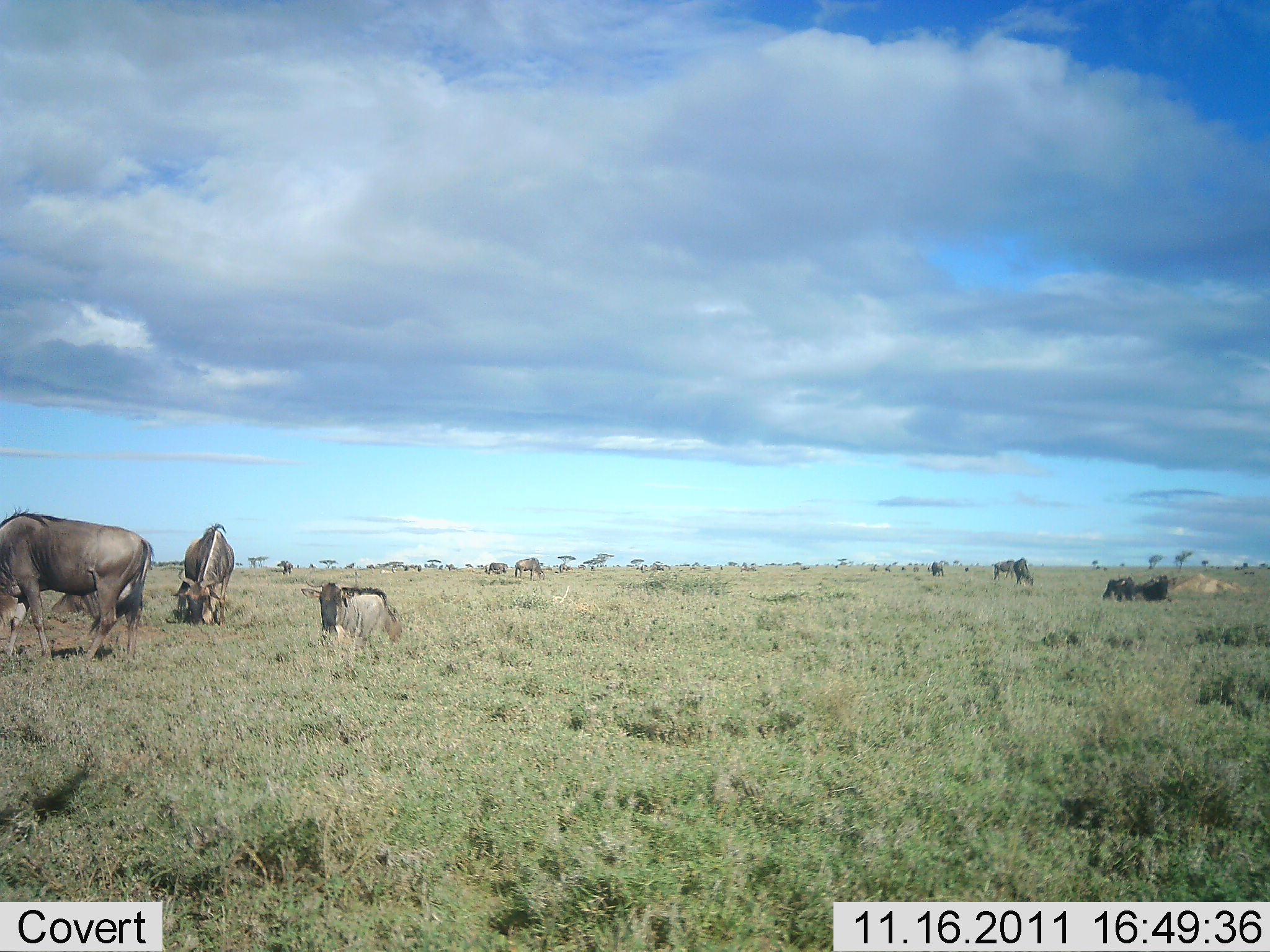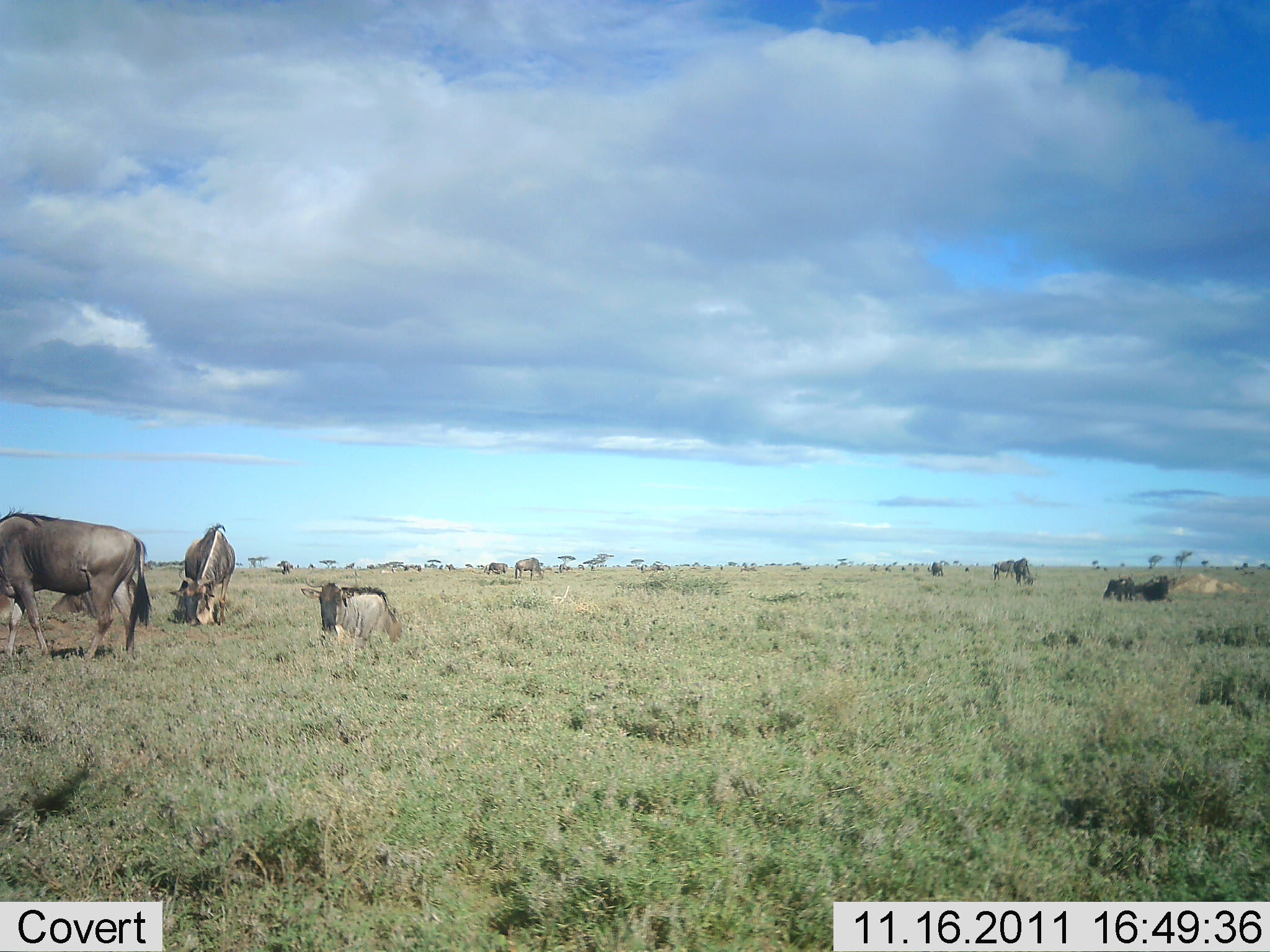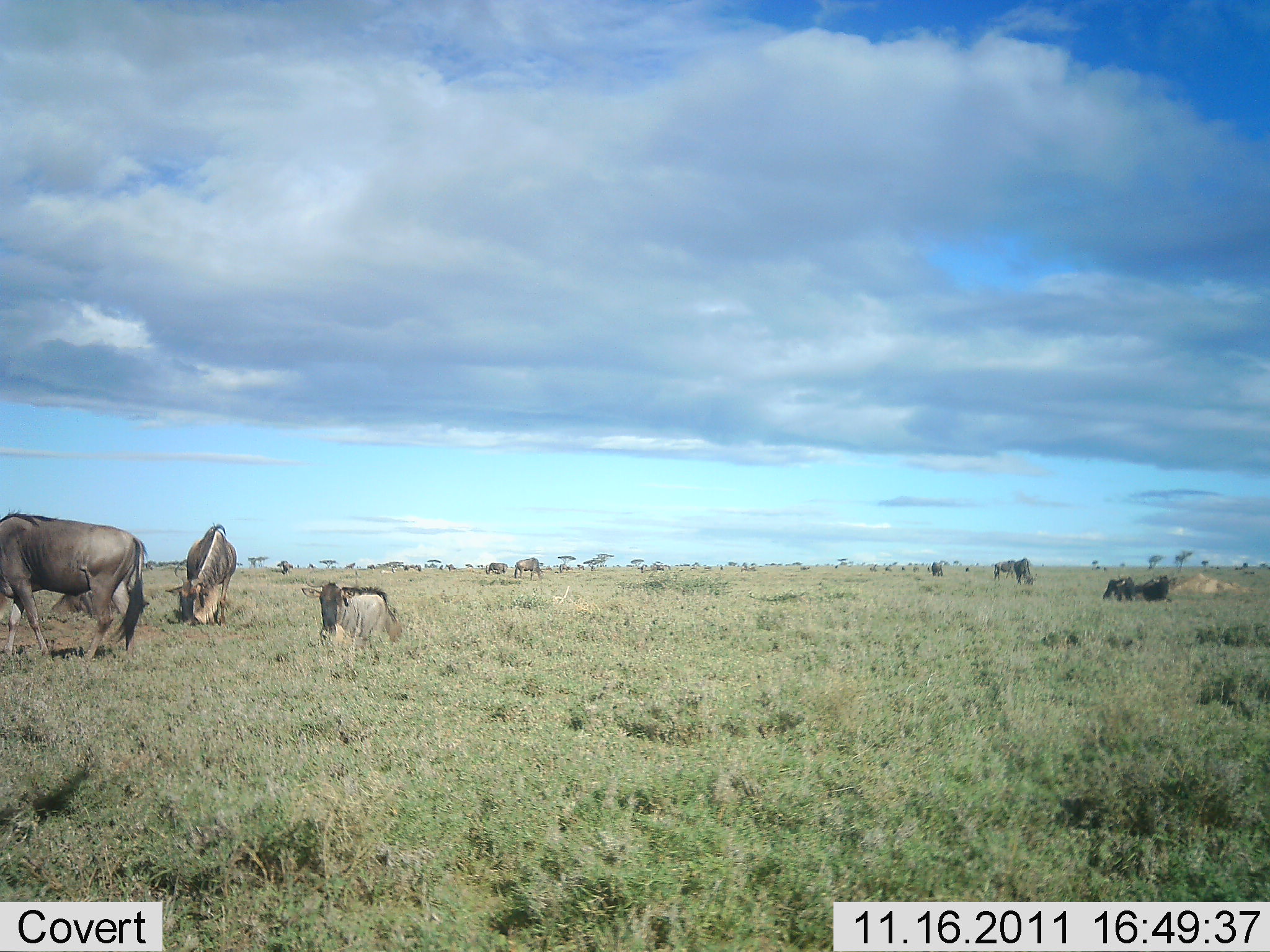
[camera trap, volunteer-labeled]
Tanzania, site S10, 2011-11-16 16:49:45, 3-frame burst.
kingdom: Animalia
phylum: Chordata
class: Mammalia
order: Artiodactyla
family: Bovidae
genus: Connochaetes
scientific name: Connochaetes taurinus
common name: blue wildebeest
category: wildebeest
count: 10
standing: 31%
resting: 46%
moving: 0%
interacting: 0%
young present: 0%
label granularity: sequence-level